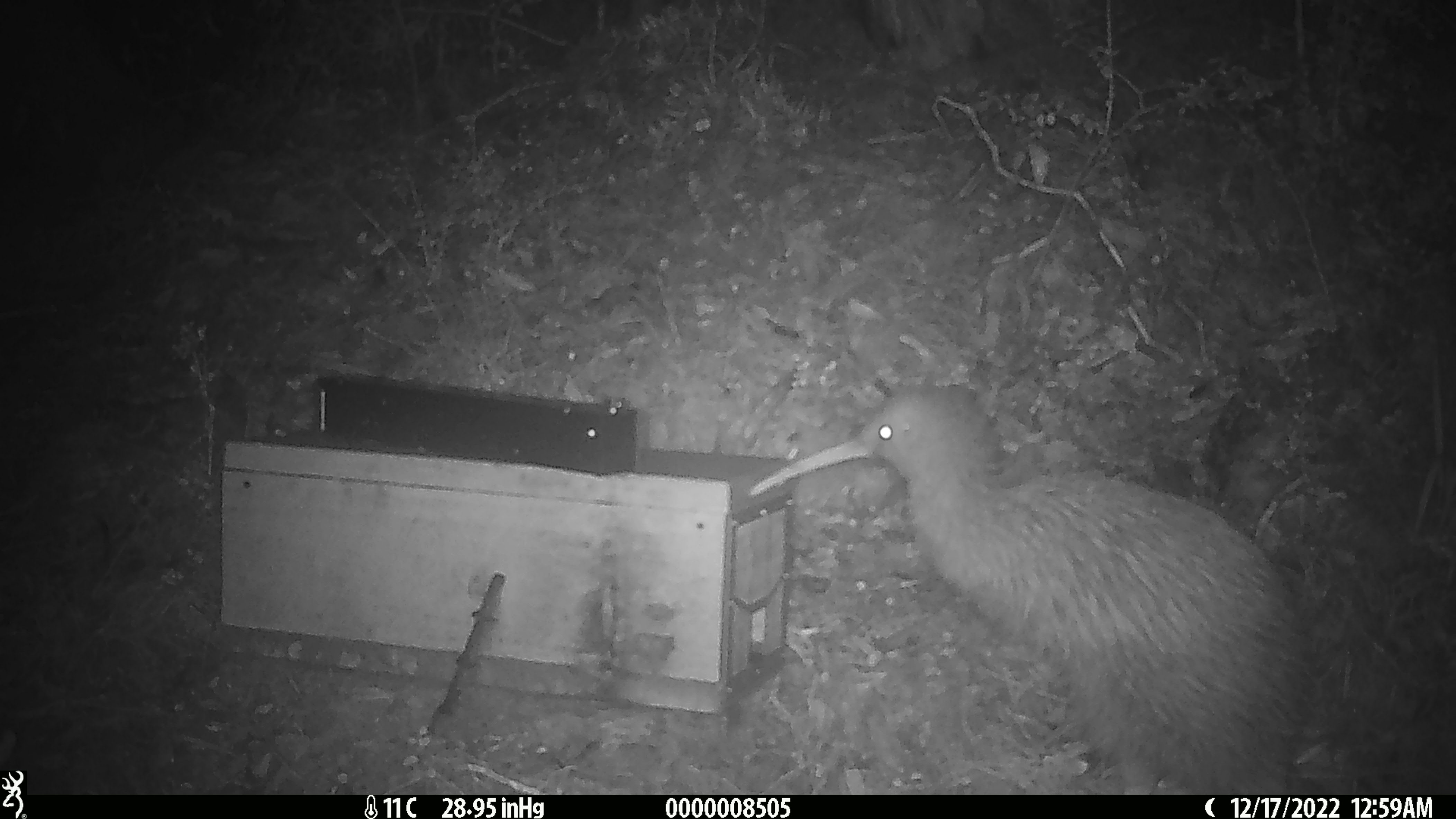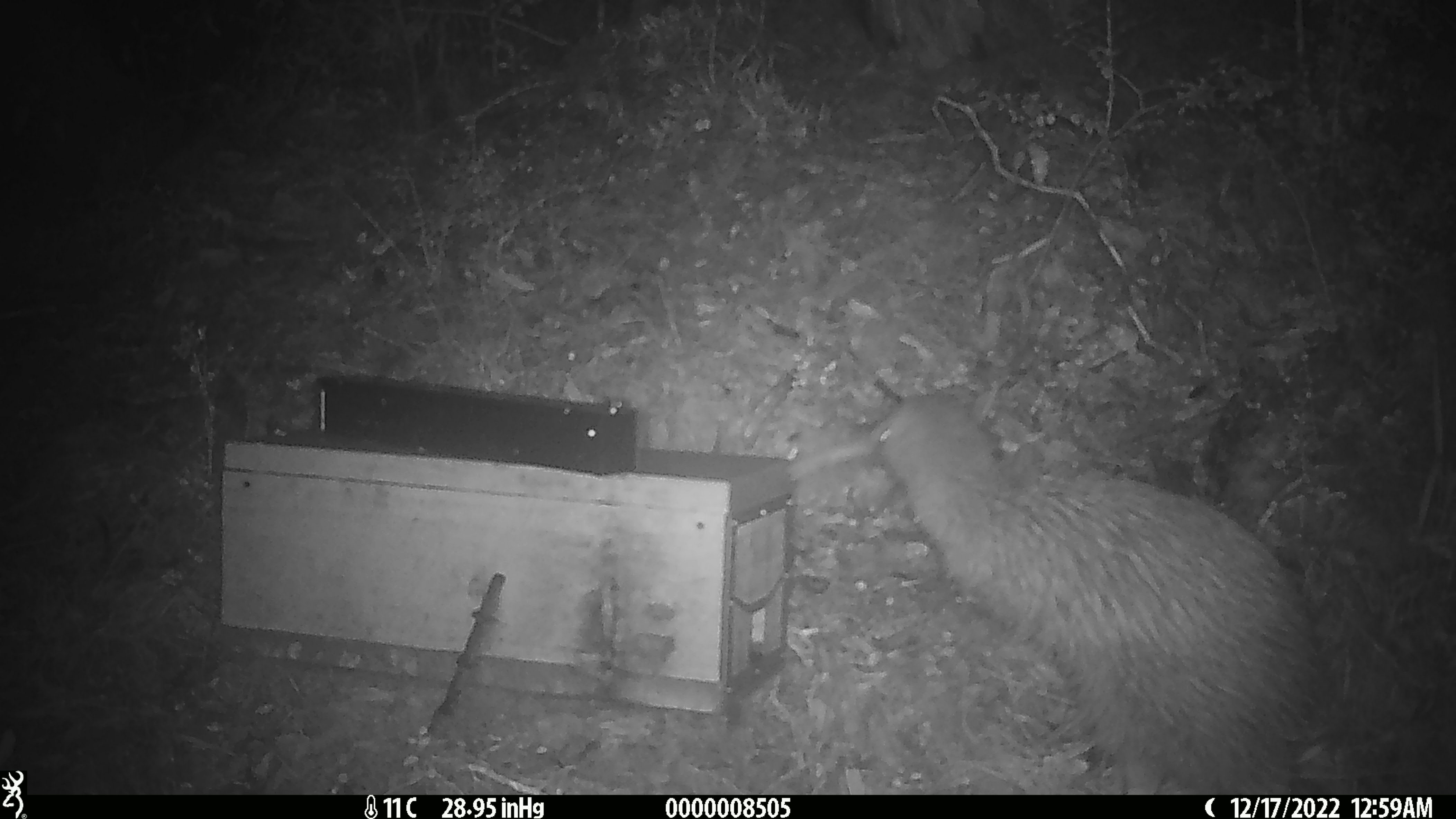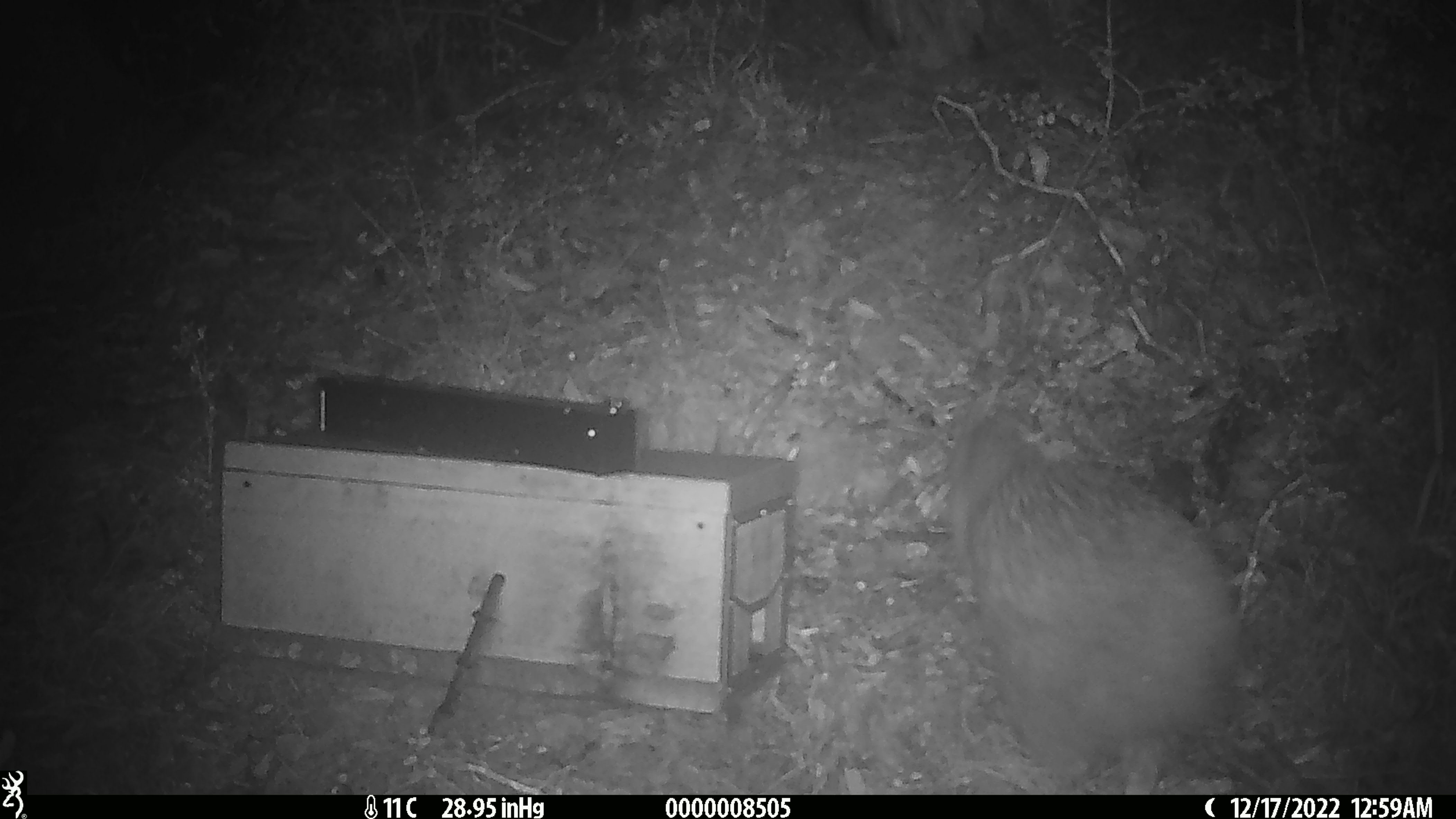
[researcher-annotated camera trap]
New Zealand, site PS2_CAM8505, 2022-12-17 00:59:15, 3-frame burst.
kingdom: Animalia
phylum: Chordata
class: Aves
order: Apterygiformes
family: Apterygidae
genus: Apteryx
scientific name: Apteryx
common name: kiwi